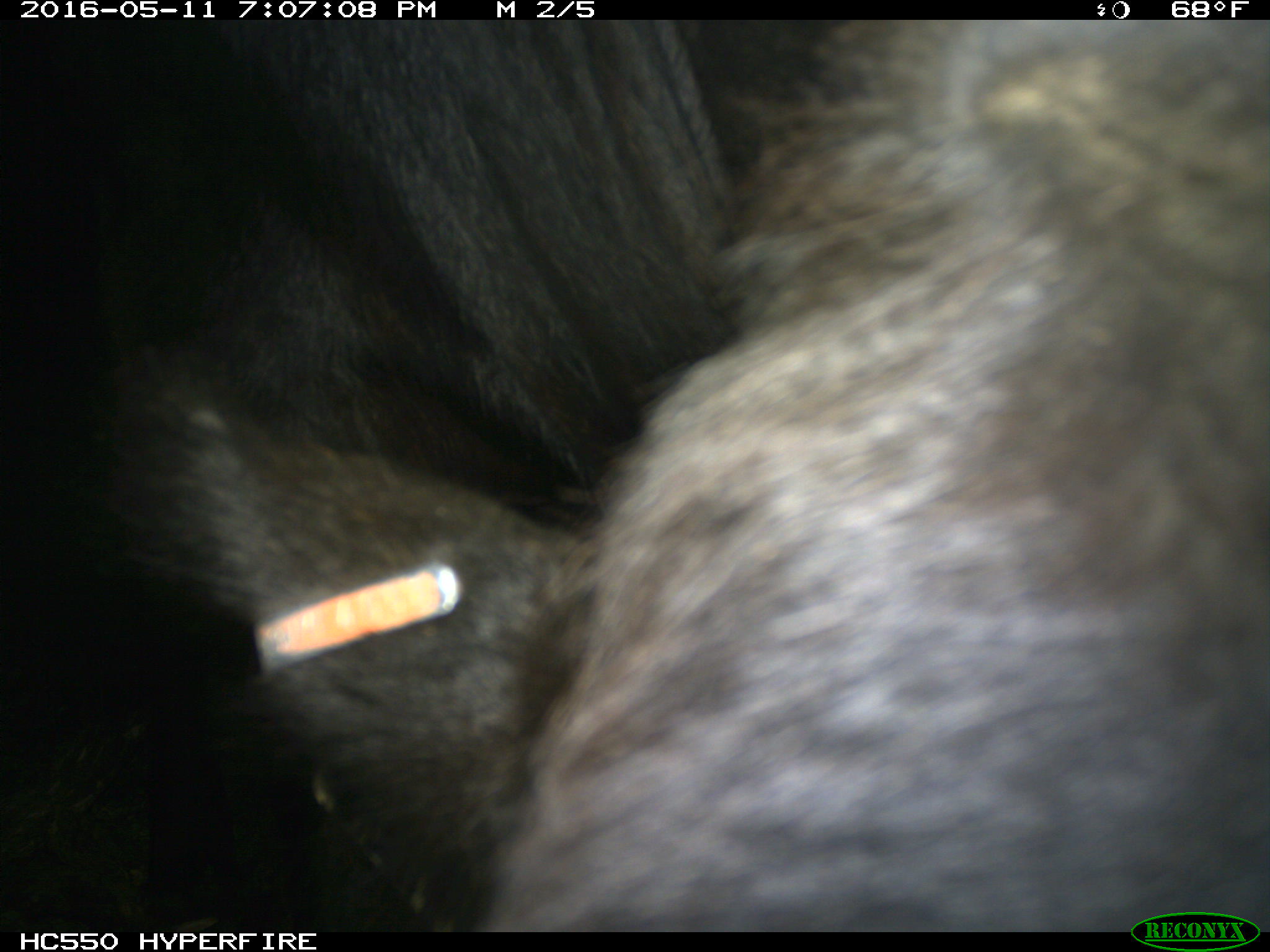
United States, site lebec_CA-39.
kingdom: Animalia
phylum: Chordata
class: Mammalia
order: Artiodactyla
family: Bovidae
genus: Bos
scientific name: Bos taurus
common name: domestic cow